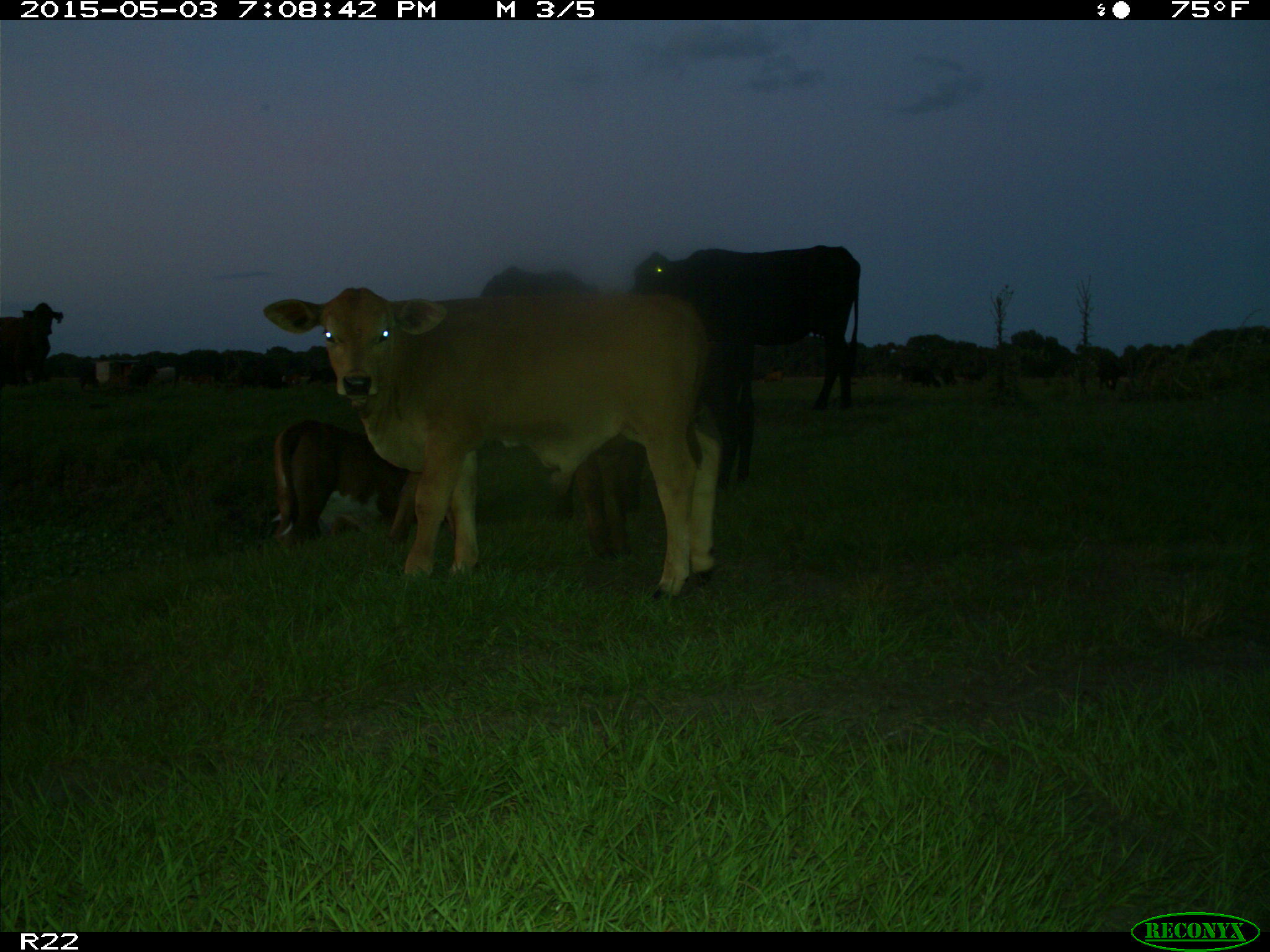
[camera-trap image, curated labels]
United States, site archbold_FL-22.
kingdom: Animalia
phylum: Chordata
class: Mammalia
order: Artiodactyla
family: Bovidae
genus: Bos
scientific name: Bos taurus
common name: domestic cow